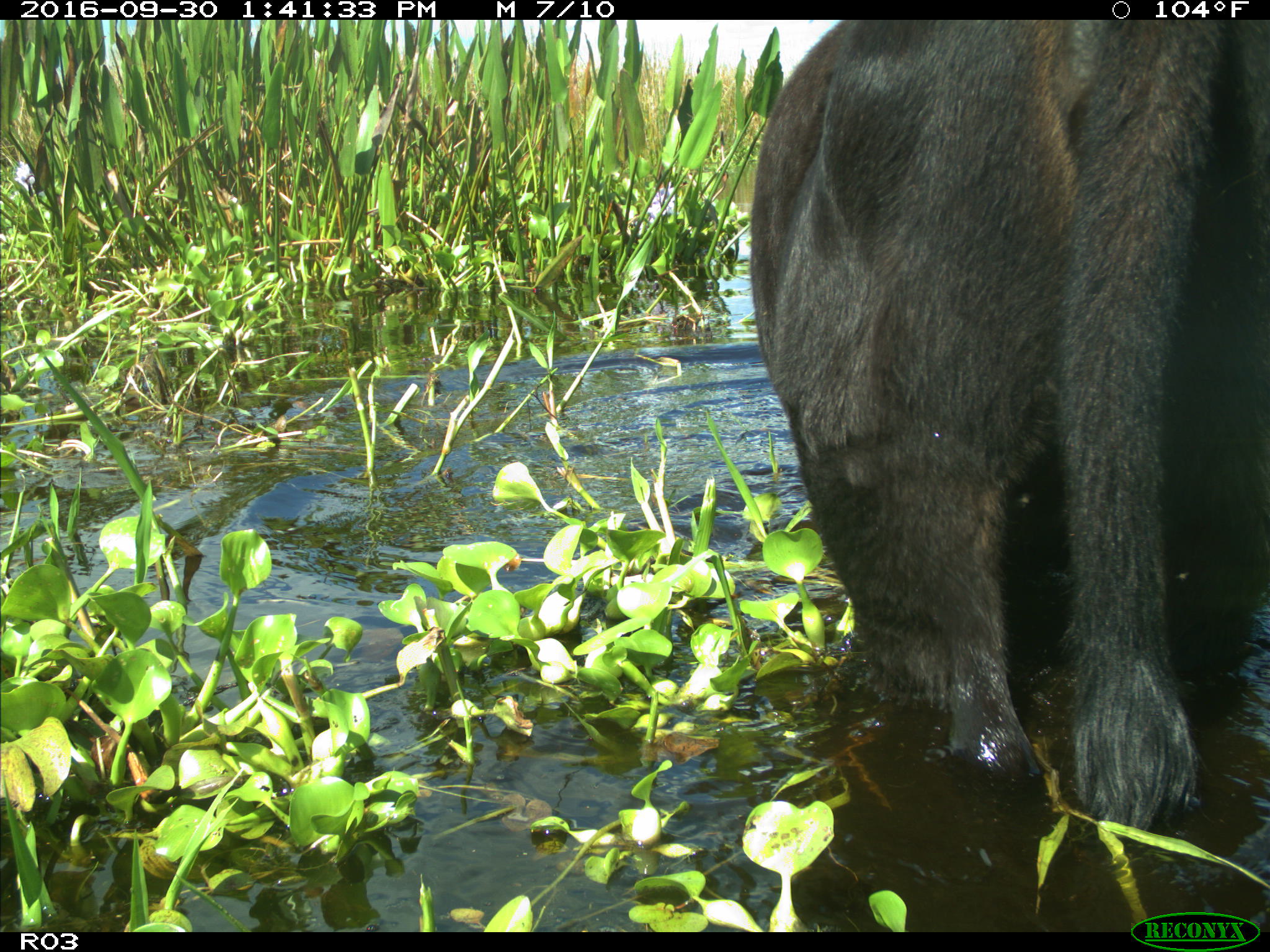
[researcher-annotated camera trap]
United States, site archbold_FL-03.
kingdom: Animalia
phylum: Chordata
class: Mammalia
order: Artiodactyla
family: Bovidae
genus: Bos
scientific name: Bos taurus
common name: domestic cow